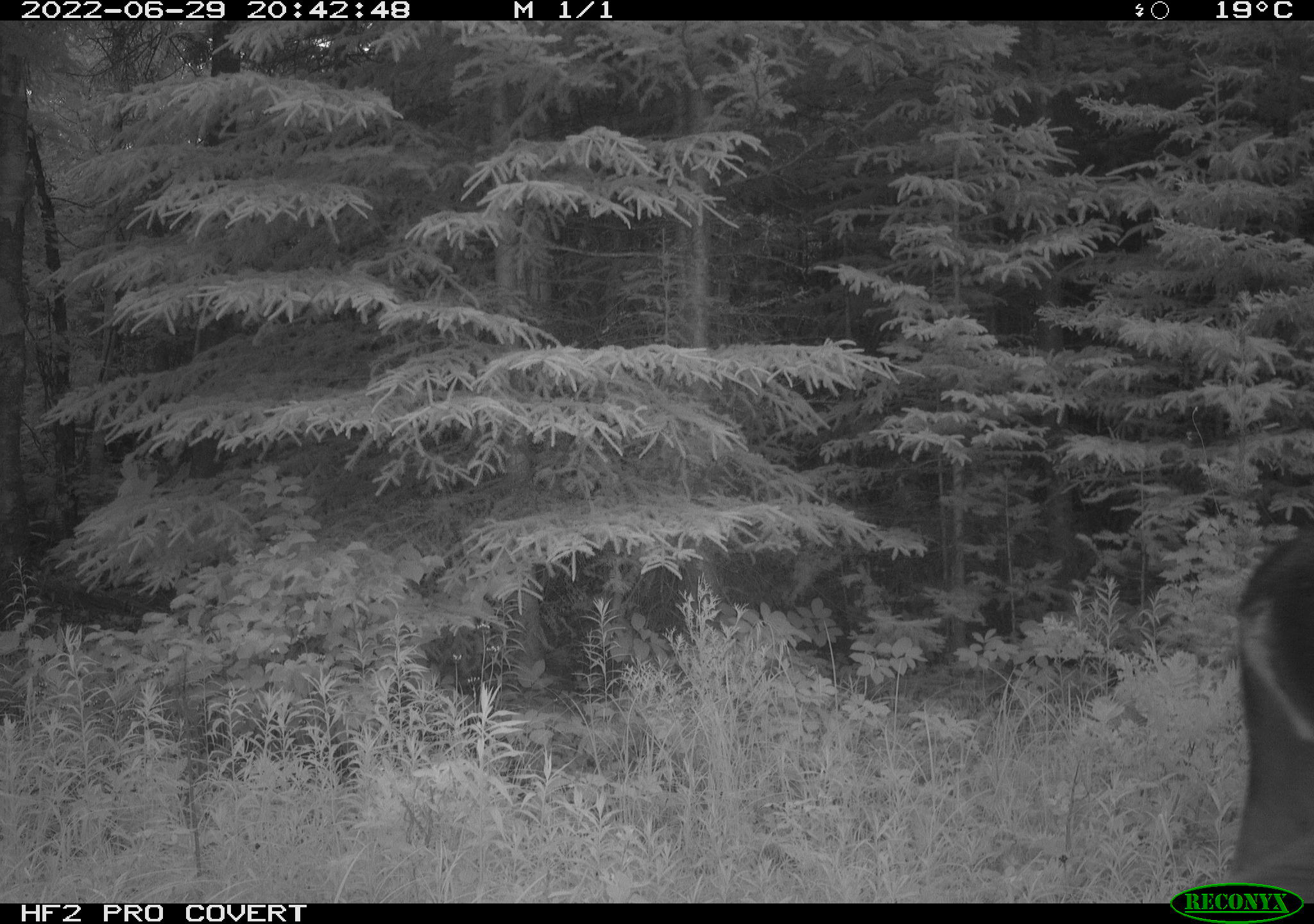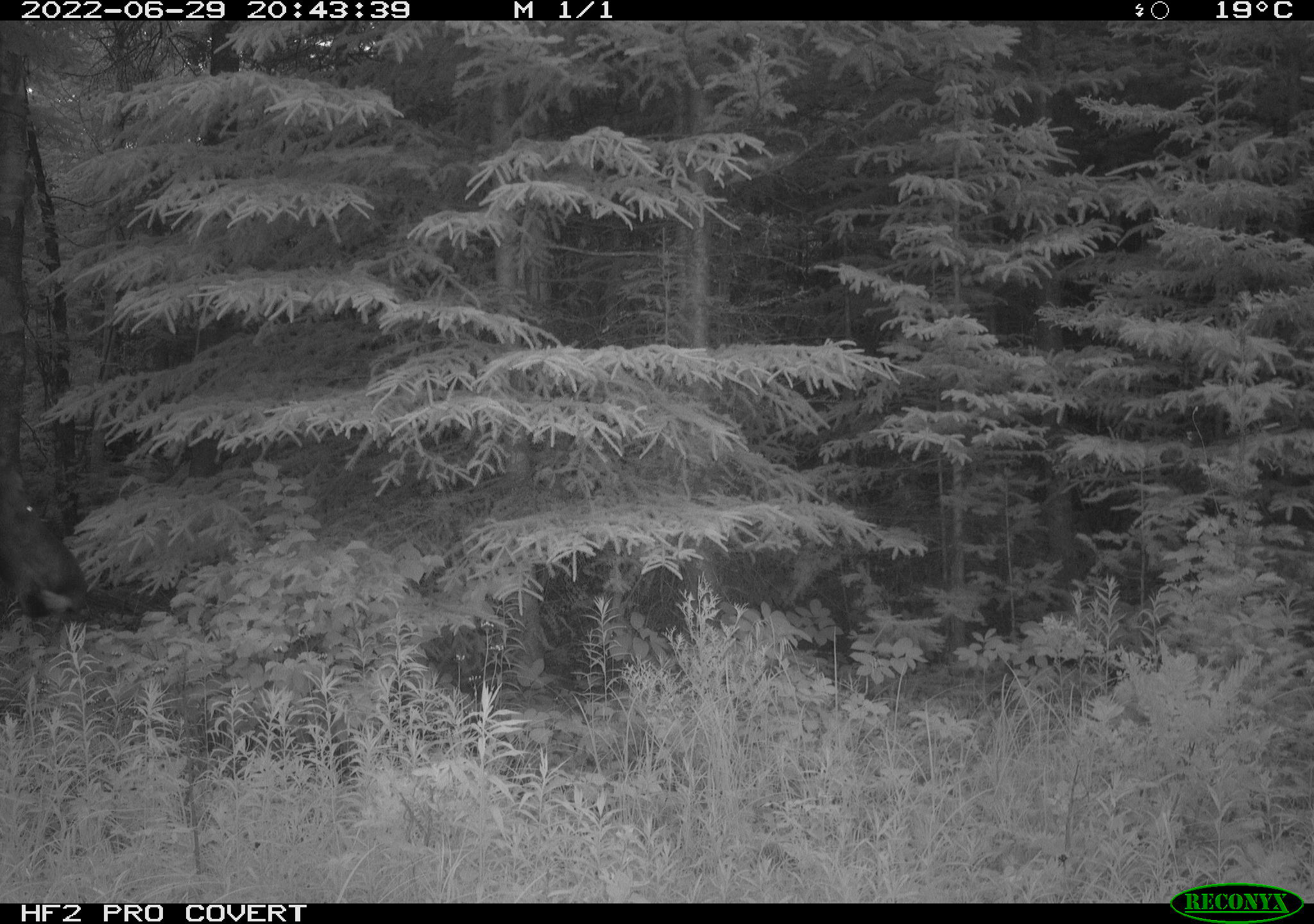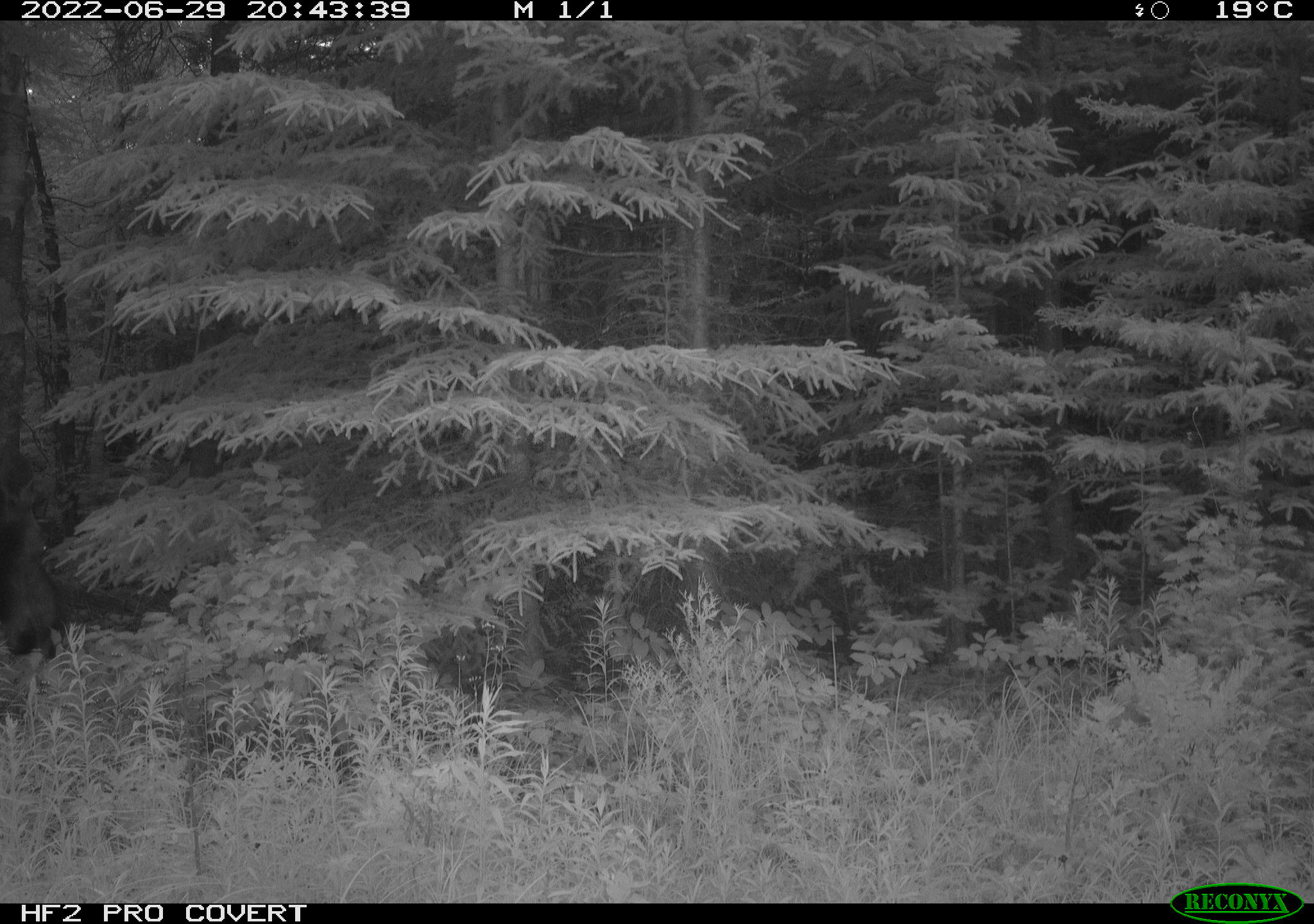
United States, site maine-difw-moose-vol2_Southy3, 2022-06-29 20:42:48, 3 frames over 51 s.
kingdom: Animalia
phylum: Chordata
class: Mammalia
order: Artiodactyla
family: Cervidae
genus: Alces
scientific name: Alces alces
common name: moose